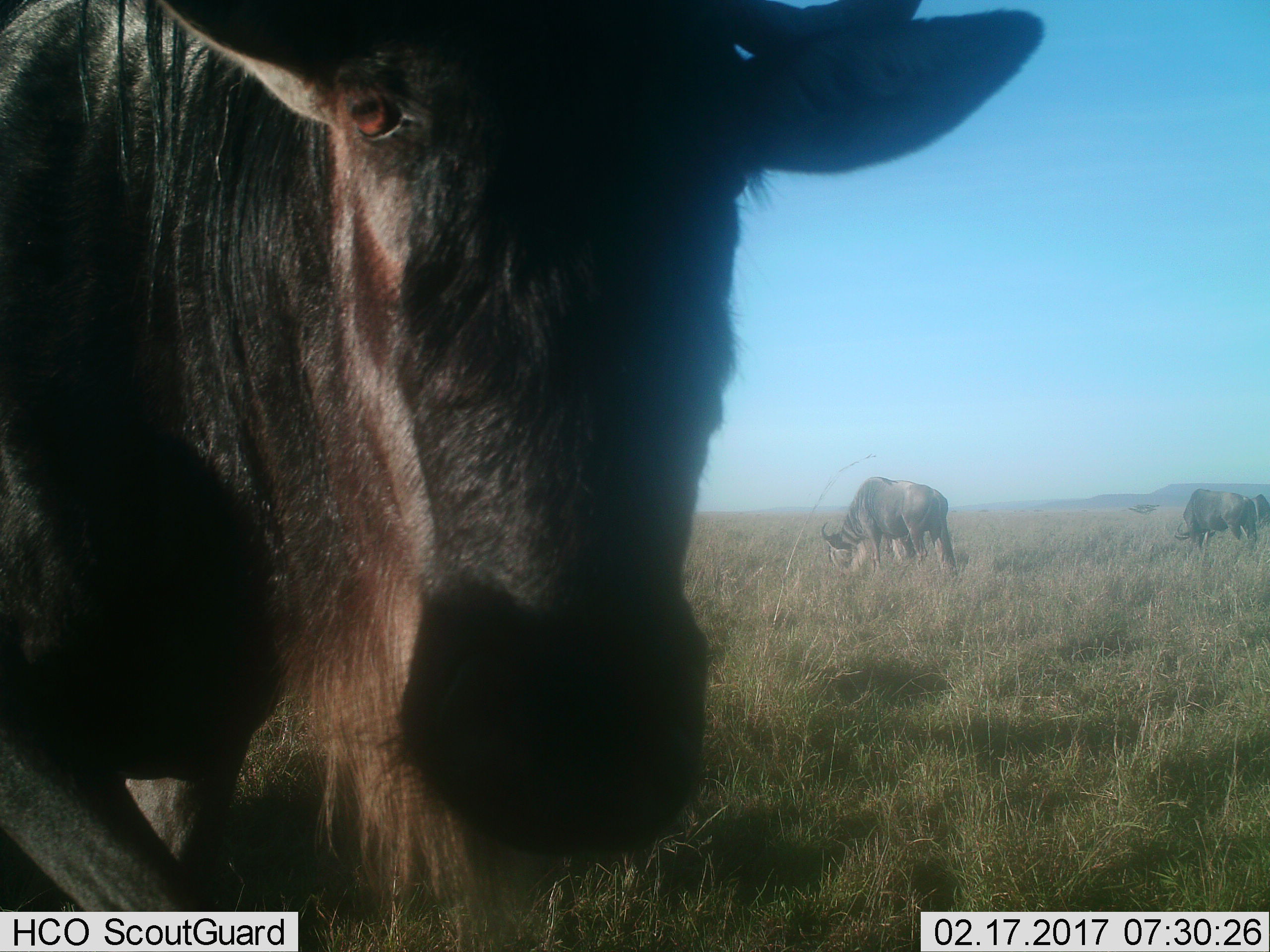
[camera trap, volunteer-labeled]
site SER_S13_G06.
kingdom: Animalia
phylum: Chordata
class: Mammalia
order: Artiodactyla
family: Bovidae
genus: Connochaetes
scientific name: Connochaetes taurinus taurinus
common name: blue wildebeest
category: wildebeestblue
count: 4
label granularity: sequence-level